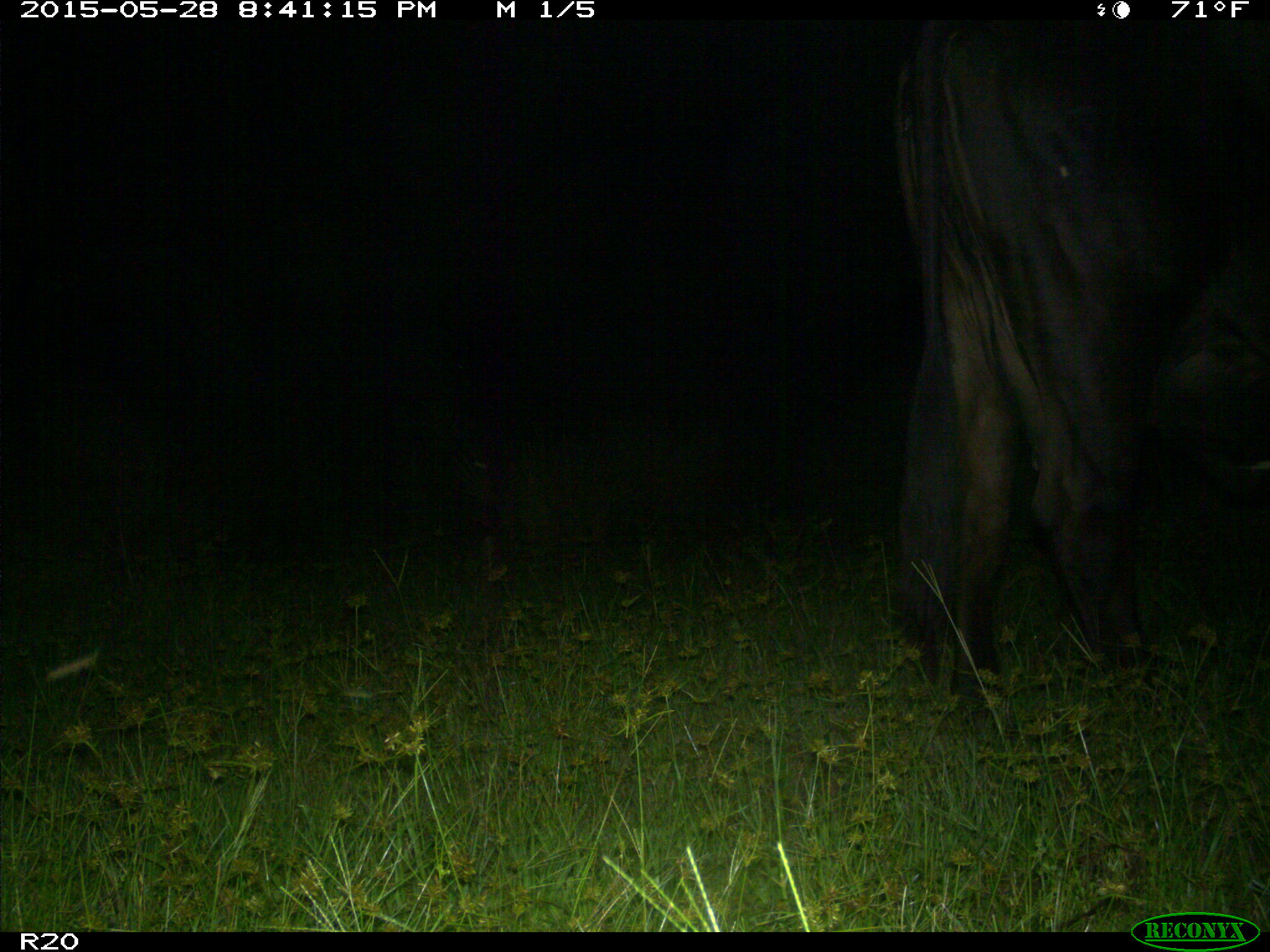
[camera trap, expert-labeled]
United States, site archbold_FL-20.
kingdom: Animalia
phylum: Chordata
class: Mammalia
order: Artiodactyla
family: Bovidae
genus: Bos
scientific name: Bos taurus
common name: domestic cow